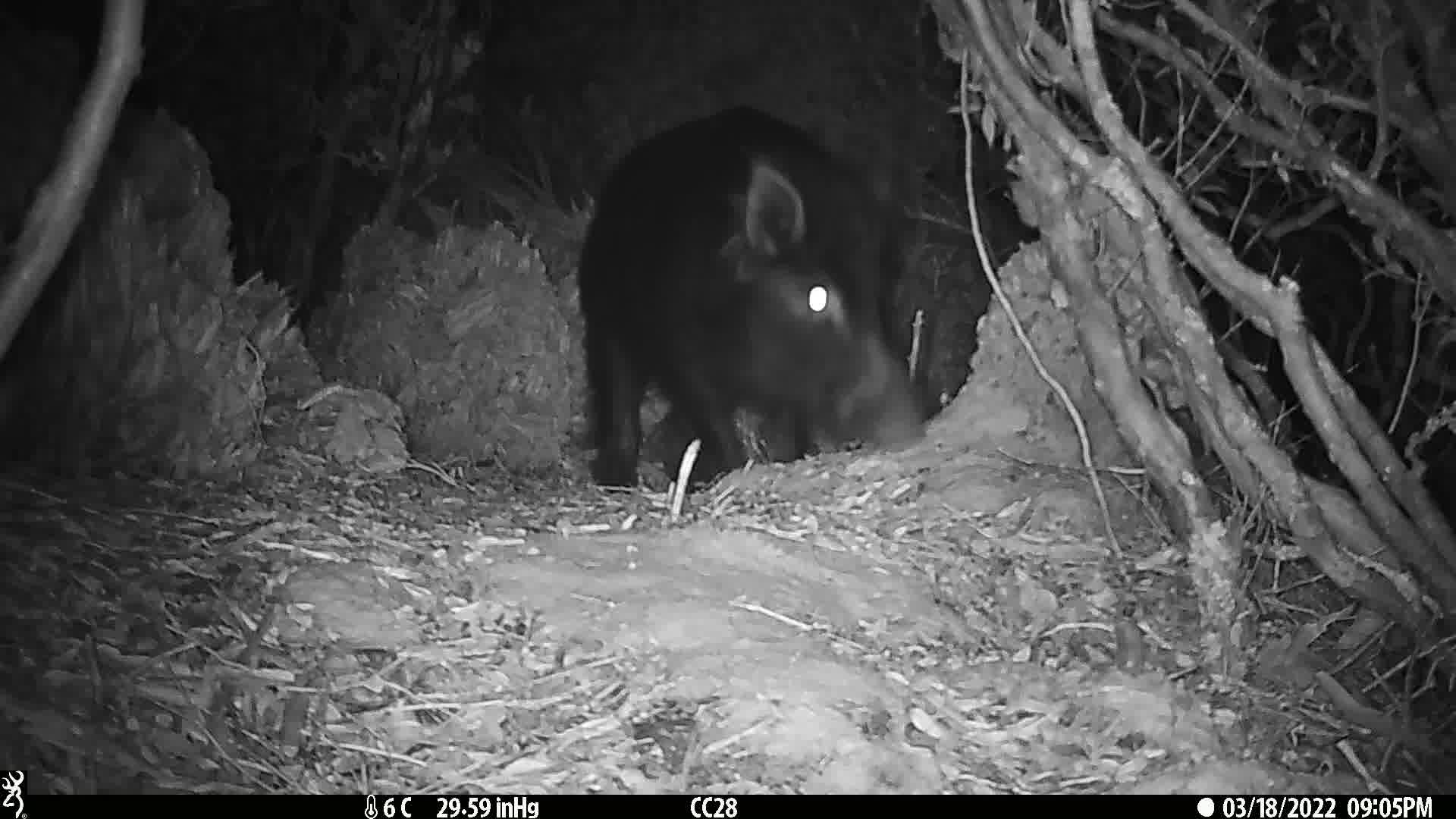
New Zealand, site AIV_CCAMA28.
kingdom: Animalia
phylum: Chordata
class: Mammalia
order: Artiodactyla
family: Suidae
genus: Sus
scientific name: Sus scrofa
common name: pig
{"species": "pig (Sus scrofa)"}